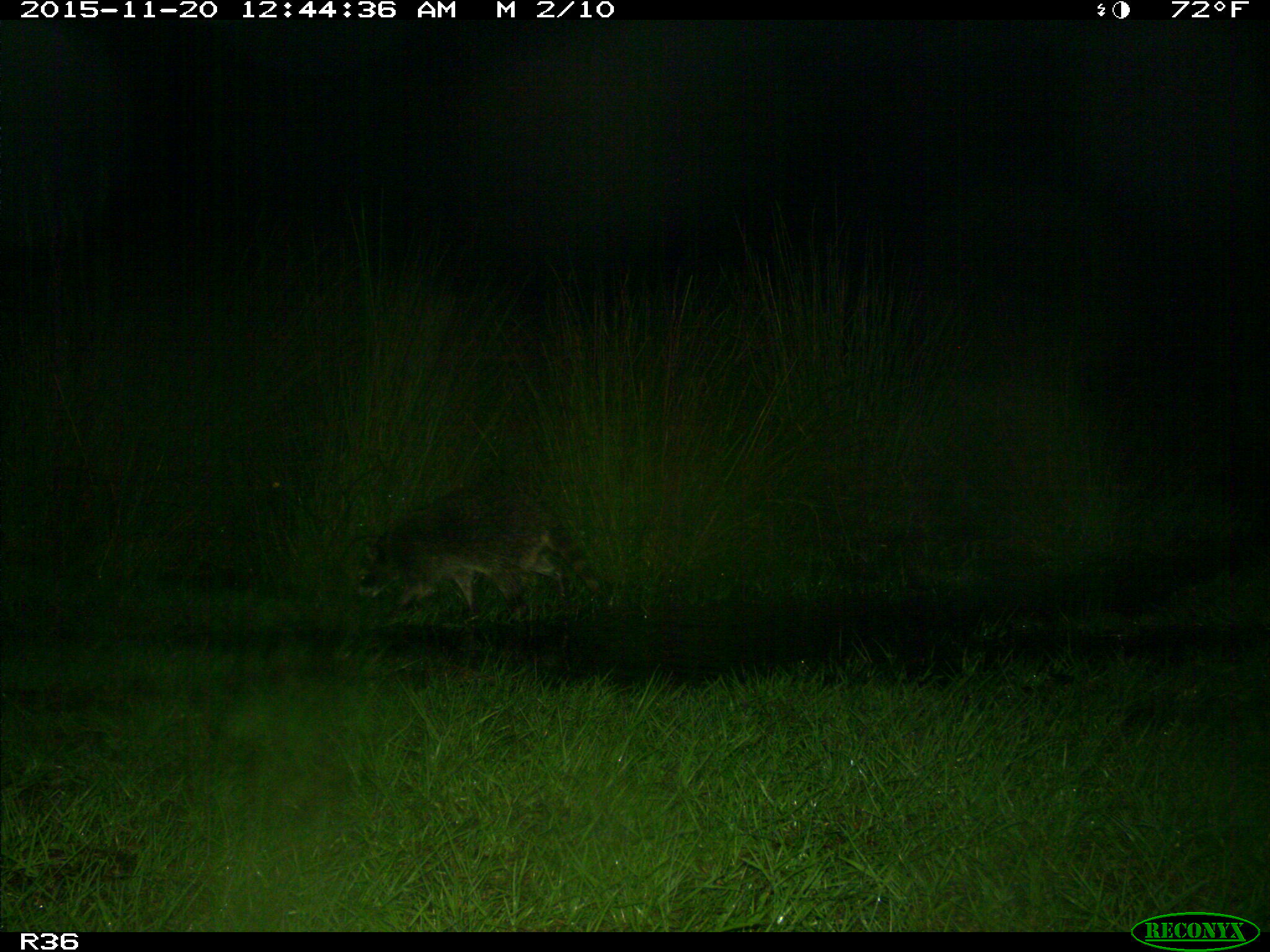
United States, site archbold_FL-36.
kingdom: Animalia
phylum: Chordata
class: Mammalia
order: Carnivora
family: Procyonidae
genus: Procyon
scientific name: Procyon lotor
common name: common raccoon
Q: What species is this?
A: Procyon lotor (common raccoon).